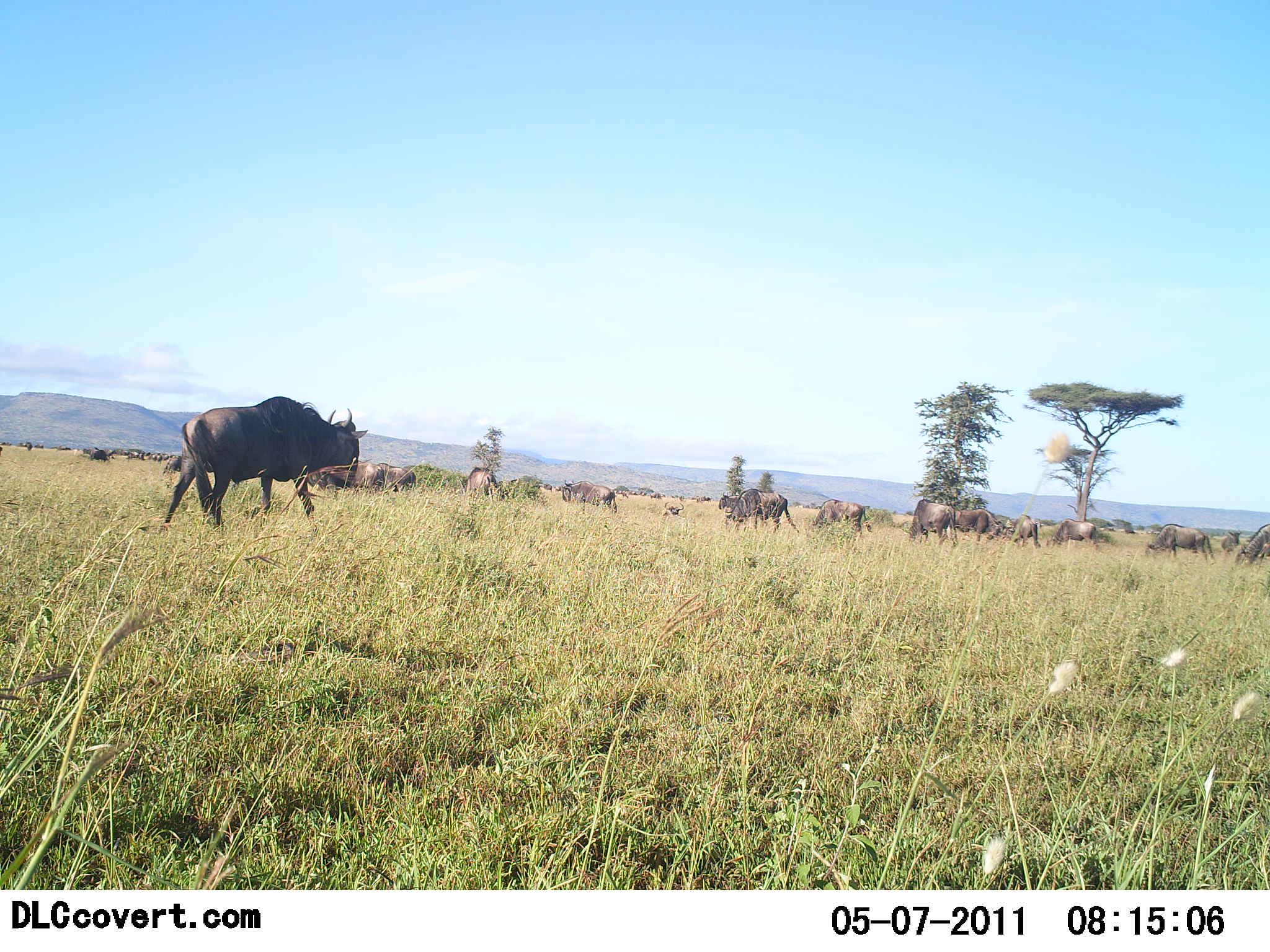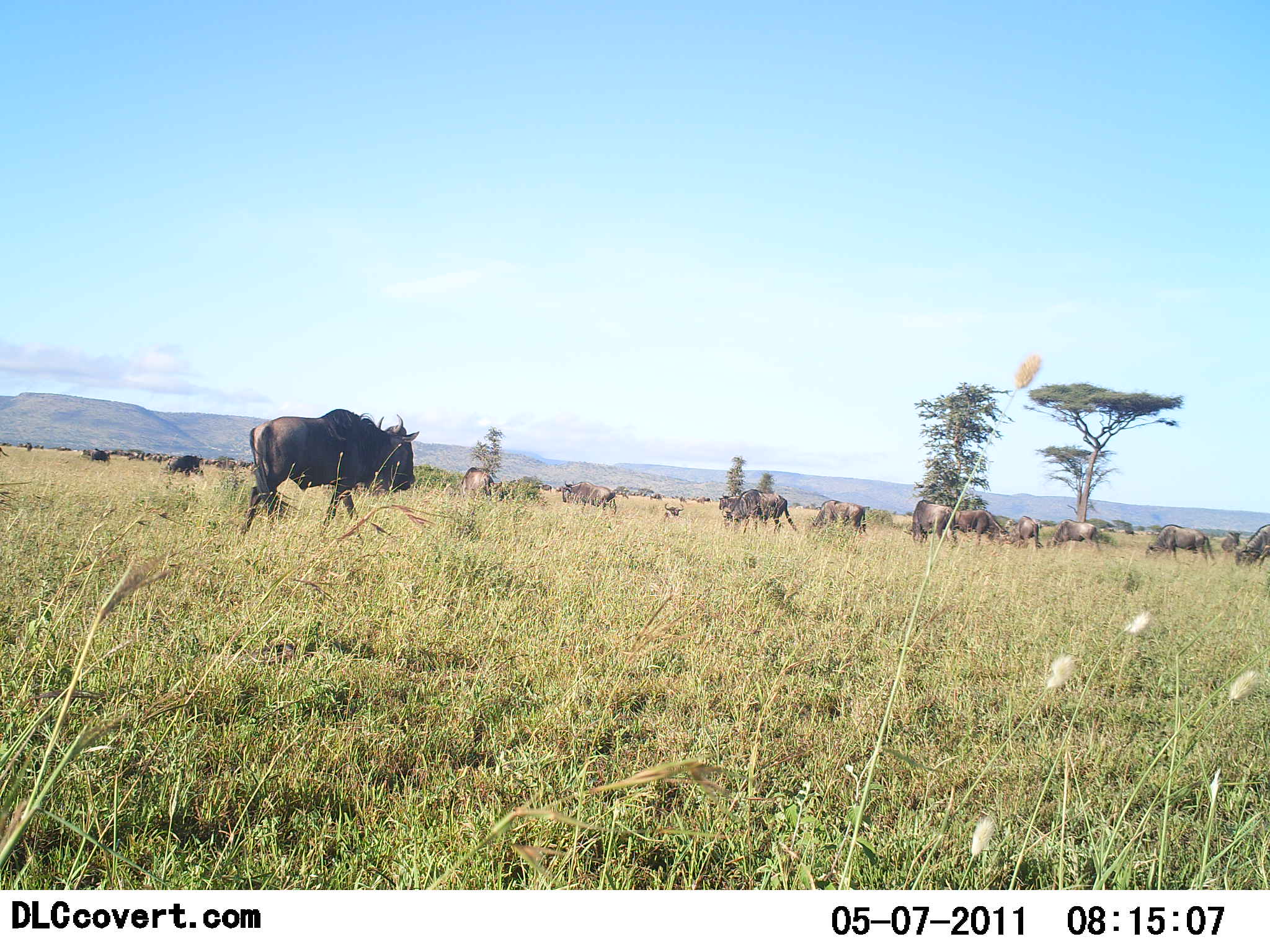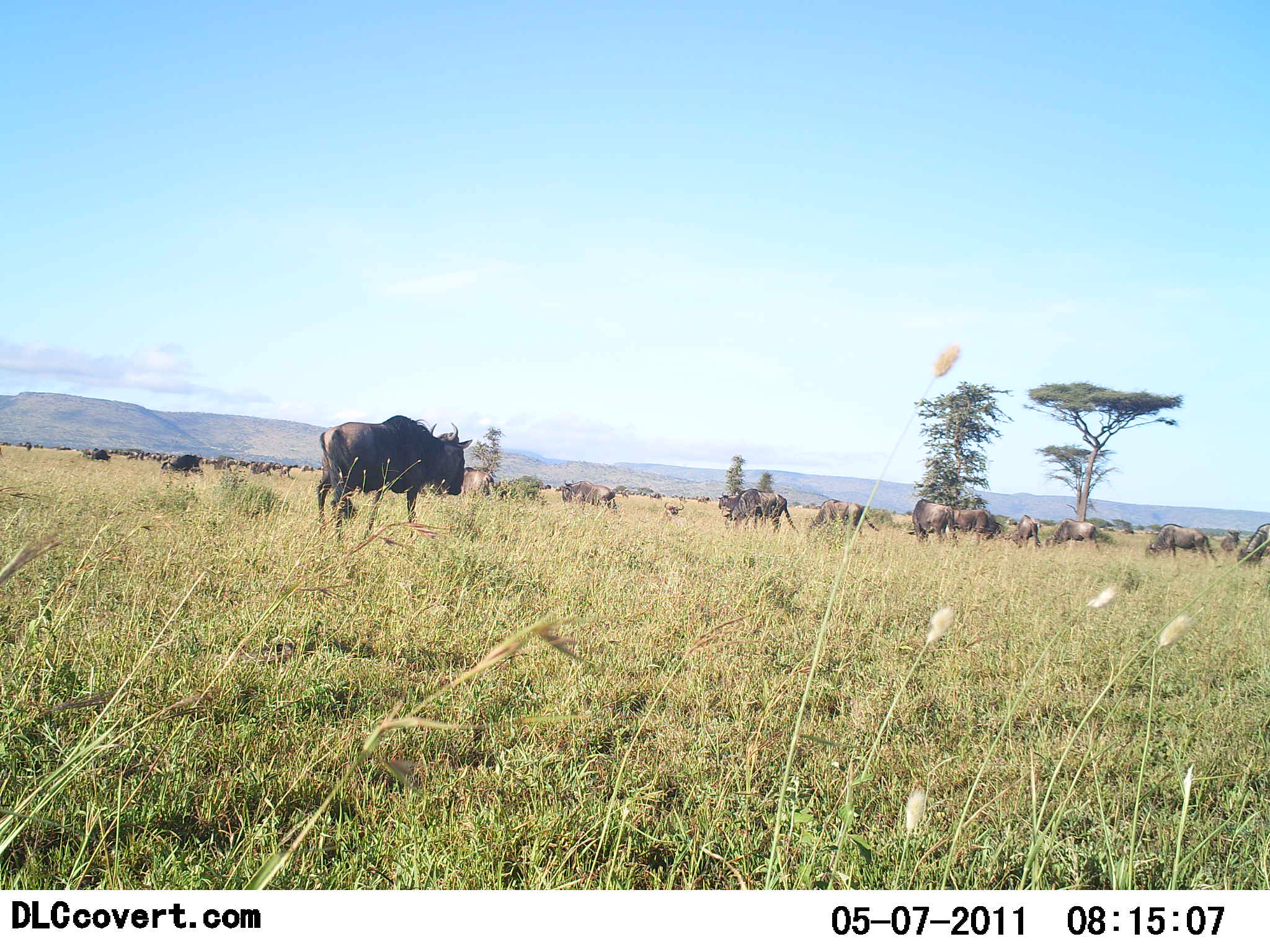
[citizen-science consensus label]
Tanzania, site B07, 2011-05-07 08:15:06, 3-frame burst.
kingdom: Animalia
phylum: Chordata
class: Mammalia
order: Artiodactyla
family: Bovidae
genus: Connochaetes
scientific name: Connochaetes taurinus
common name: blue wildebeest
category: wildebeest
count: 11-50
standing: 54%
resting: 0%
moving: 92%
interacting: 0%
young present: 0%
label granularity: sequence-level